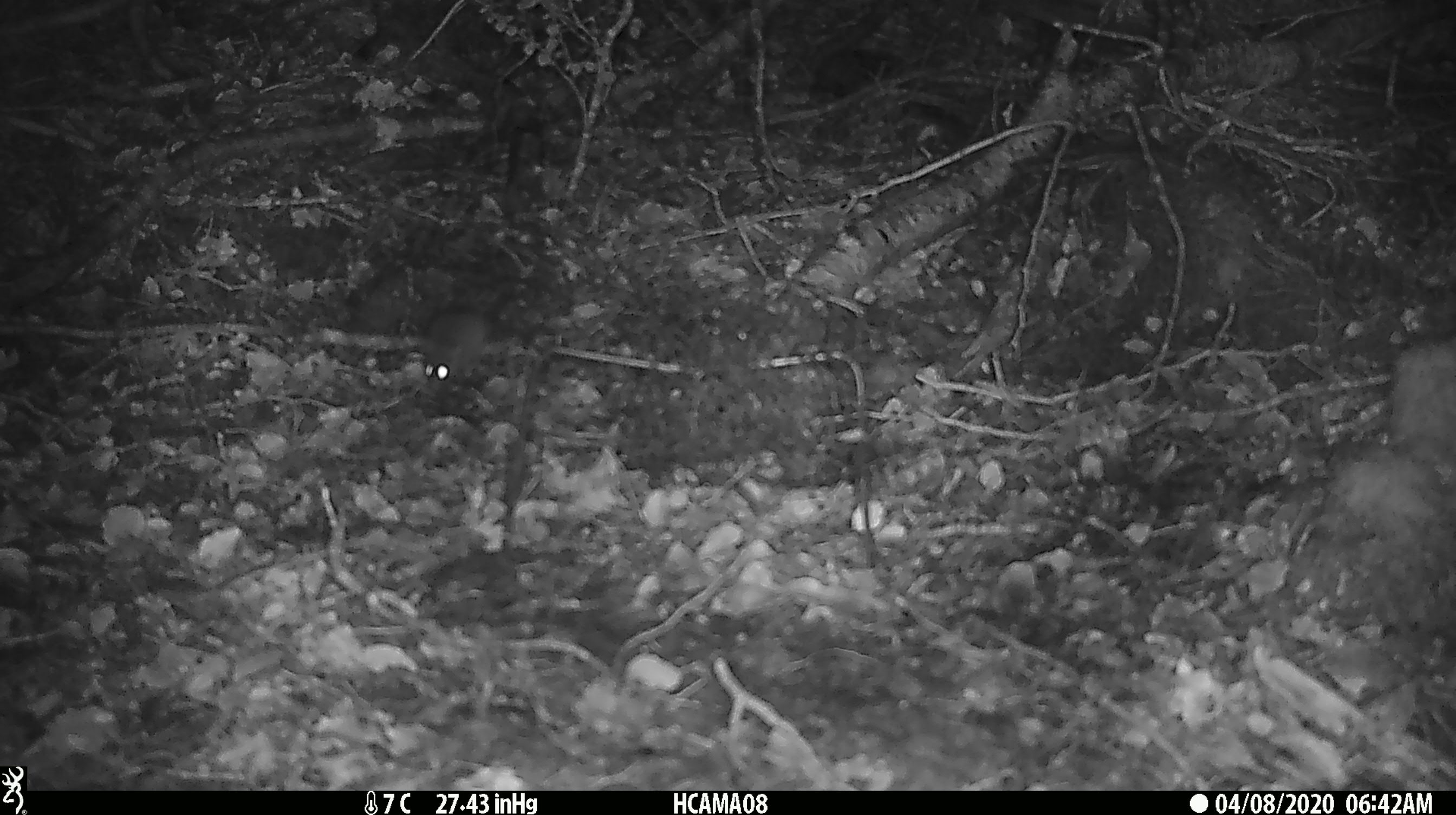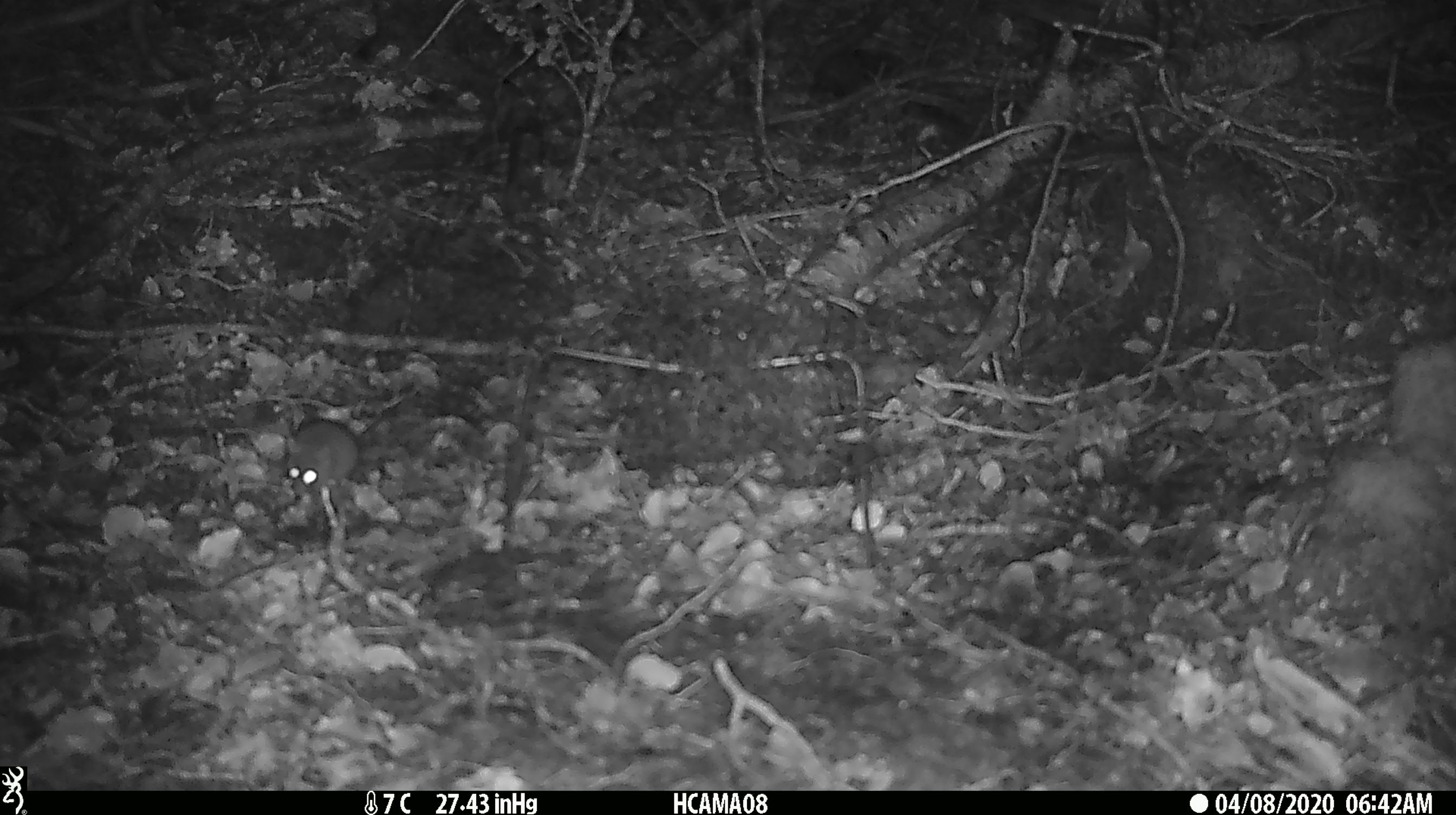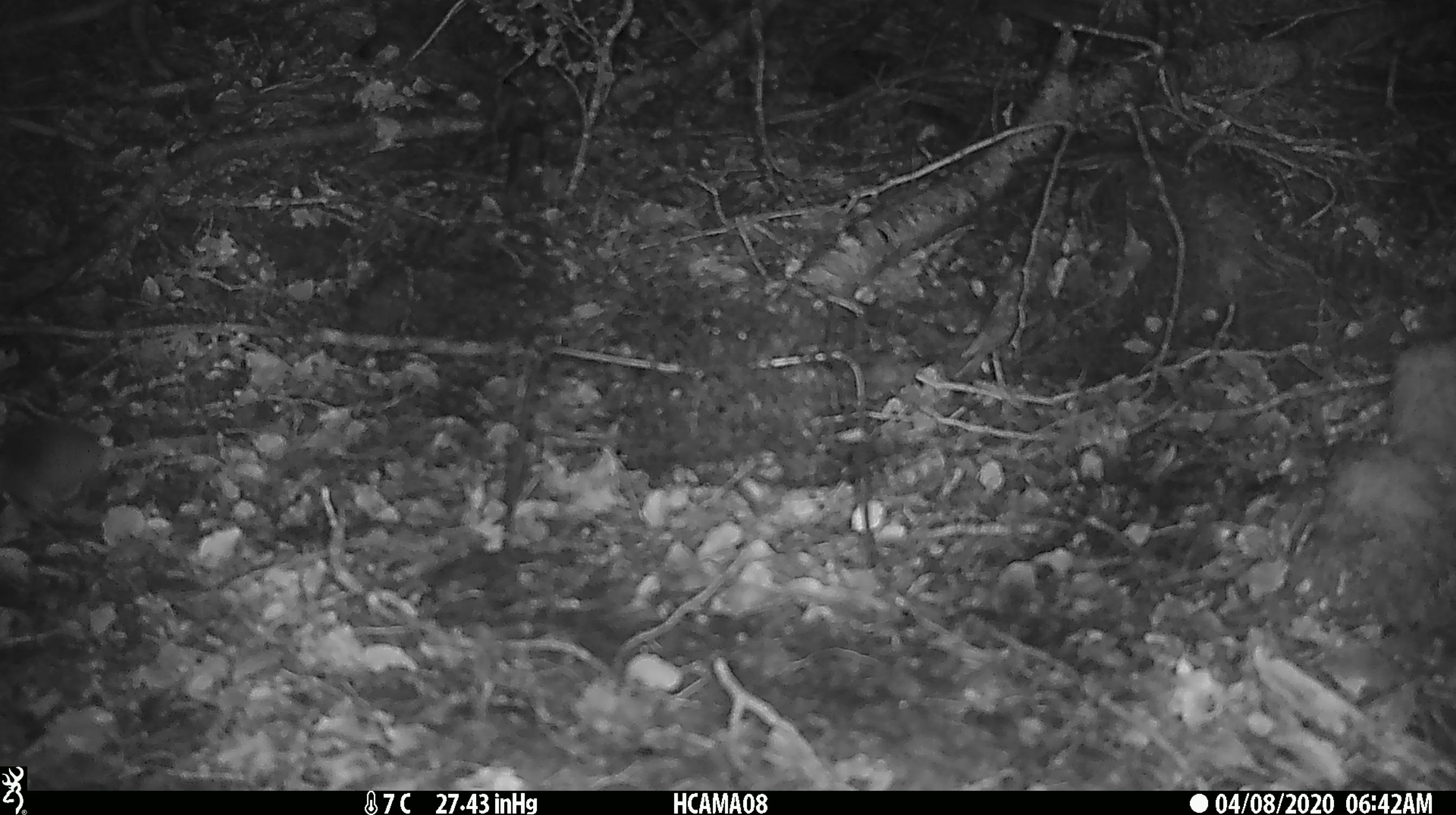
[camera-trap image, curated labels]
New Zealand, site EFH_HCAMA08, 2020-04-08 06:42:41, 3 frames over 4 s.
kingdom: Animalia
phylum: Chordata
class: Mammalia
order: Rodentia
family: Muridae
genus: Mus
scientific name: Mus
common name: mouse